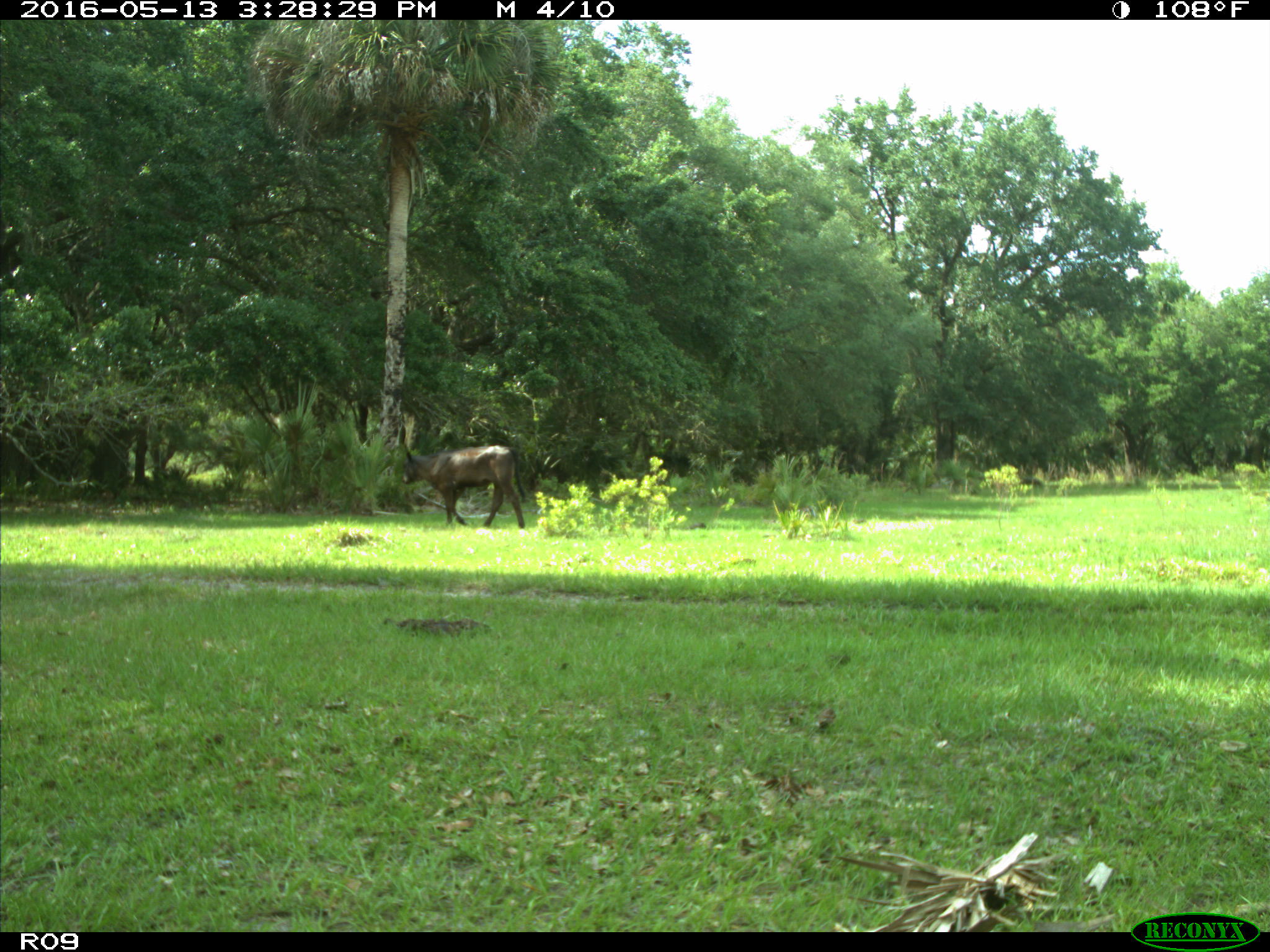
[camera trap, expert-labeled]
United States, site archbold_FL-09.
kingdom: Animalia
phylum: Chordata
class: Mammalia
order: Artiodactyla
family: Bovidae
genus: Bos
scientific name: Bos taurus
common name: domestic cow